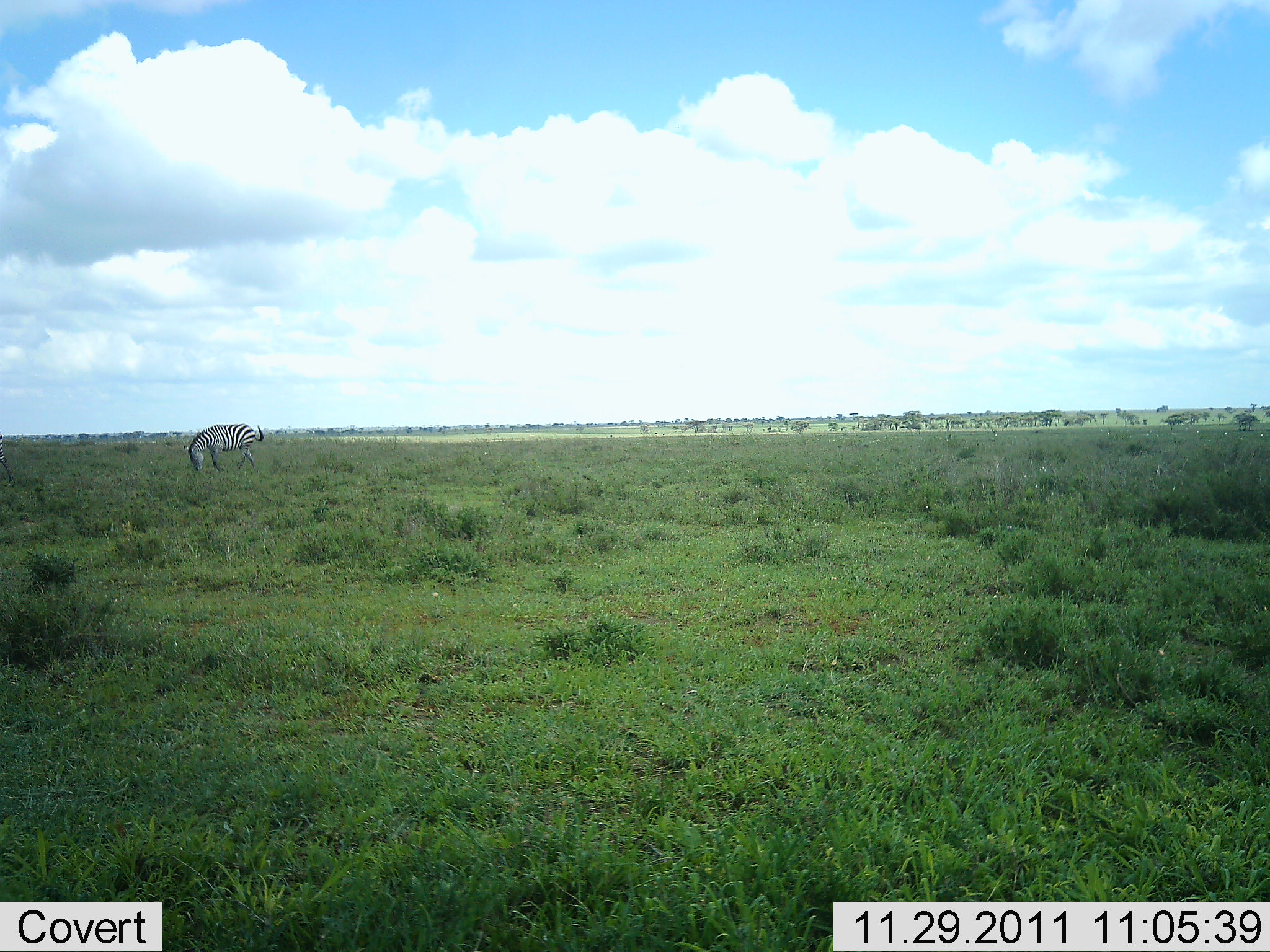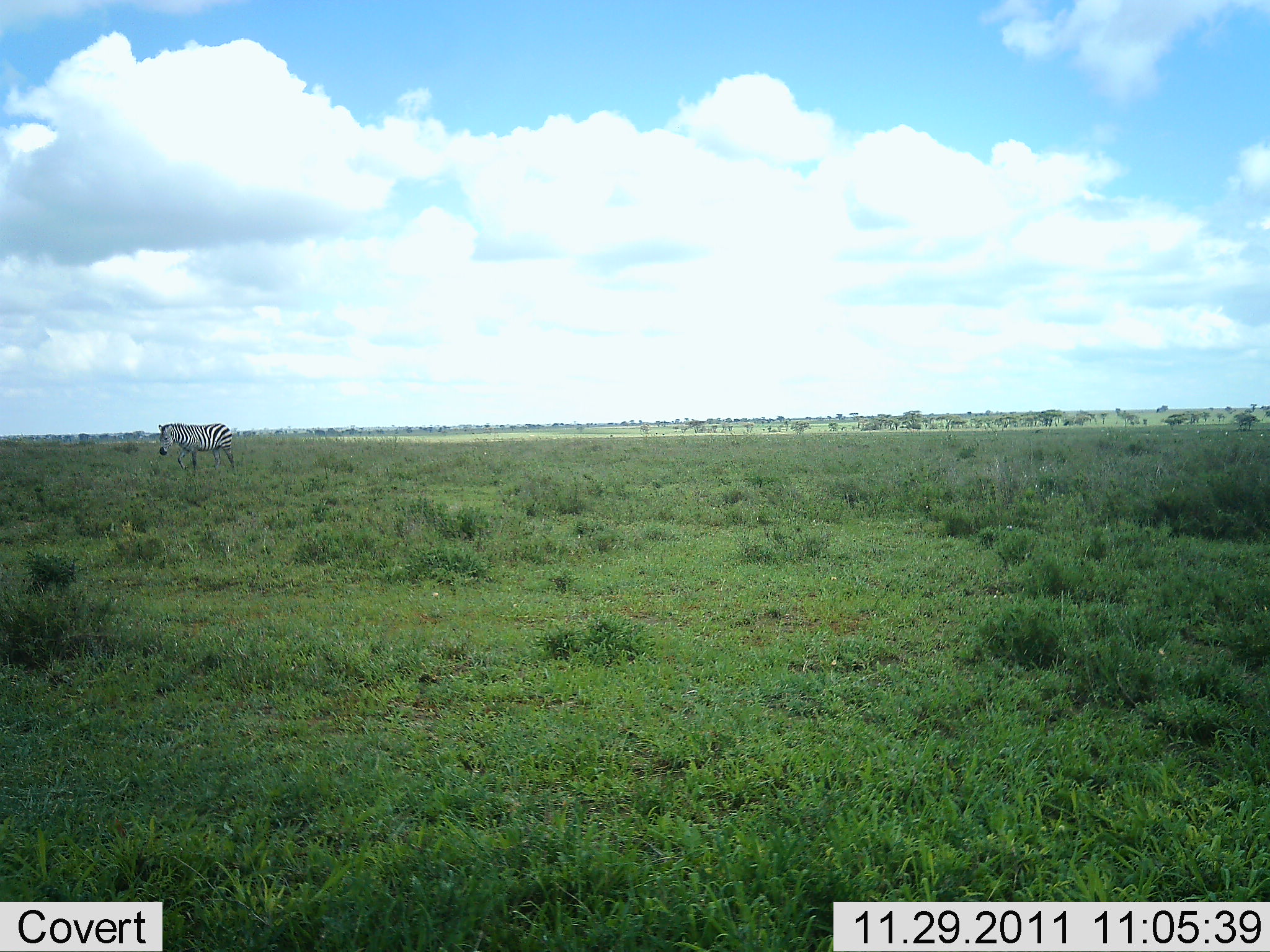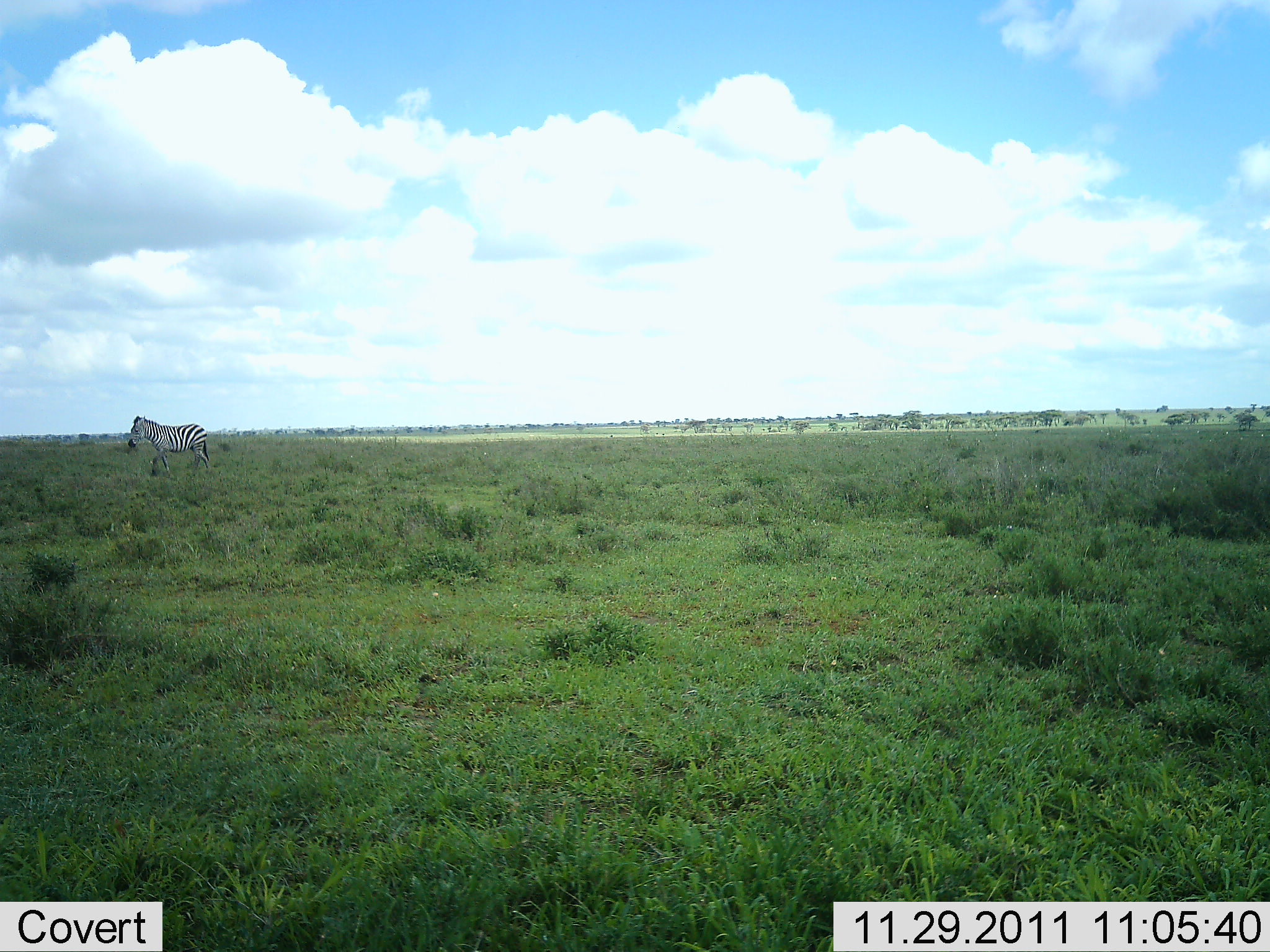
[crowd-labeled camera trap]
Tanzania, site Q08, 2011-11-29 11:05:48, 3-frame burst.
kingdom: Animalia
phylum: Chordata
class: Mammalia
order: Perissodactyla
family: Equidae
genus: Equus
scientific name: Equus quagga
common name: plains zebra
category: zebra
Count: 1.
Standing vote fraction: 15%.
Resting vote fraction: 0%.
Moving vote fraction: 77%.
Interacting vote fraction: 0%.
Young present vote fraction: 0%.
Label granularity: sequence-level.